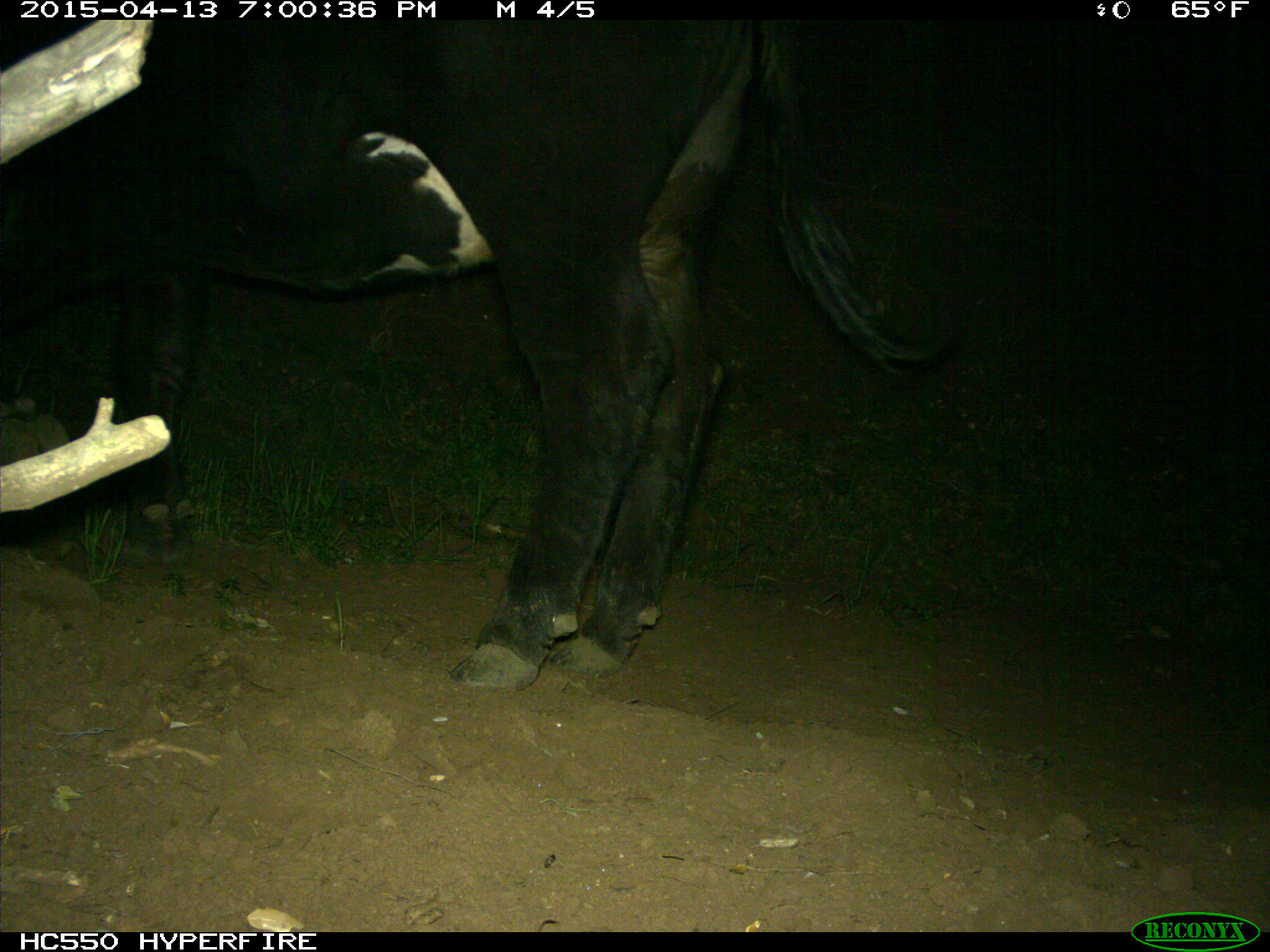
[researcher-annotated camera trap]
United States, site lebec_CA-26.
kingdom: Animalia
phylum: Chordata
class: Mammalia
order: Artiodactyla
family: Bovidae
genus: Bos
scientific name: Bos taurus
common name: domestic cow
Bos taurus (domestic cow).